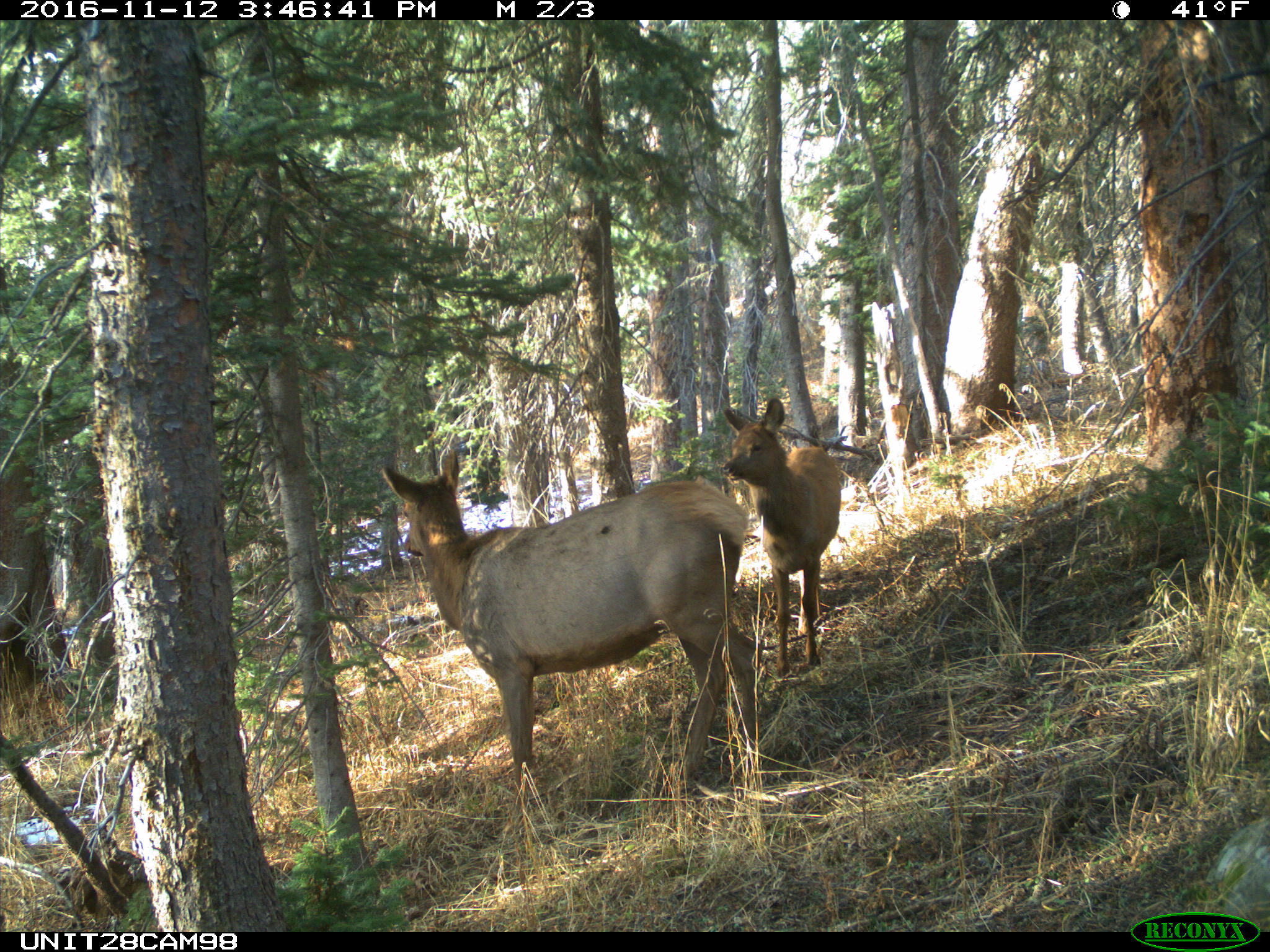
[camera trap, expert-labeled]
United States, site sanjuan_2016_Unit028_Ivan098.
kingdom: Animalia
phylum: Chordata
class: Mammalia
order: Artiodactyla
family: Cervidae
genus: Cervus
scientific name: Cervus elaphus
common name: red deer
Cervus elaphus (red deer).